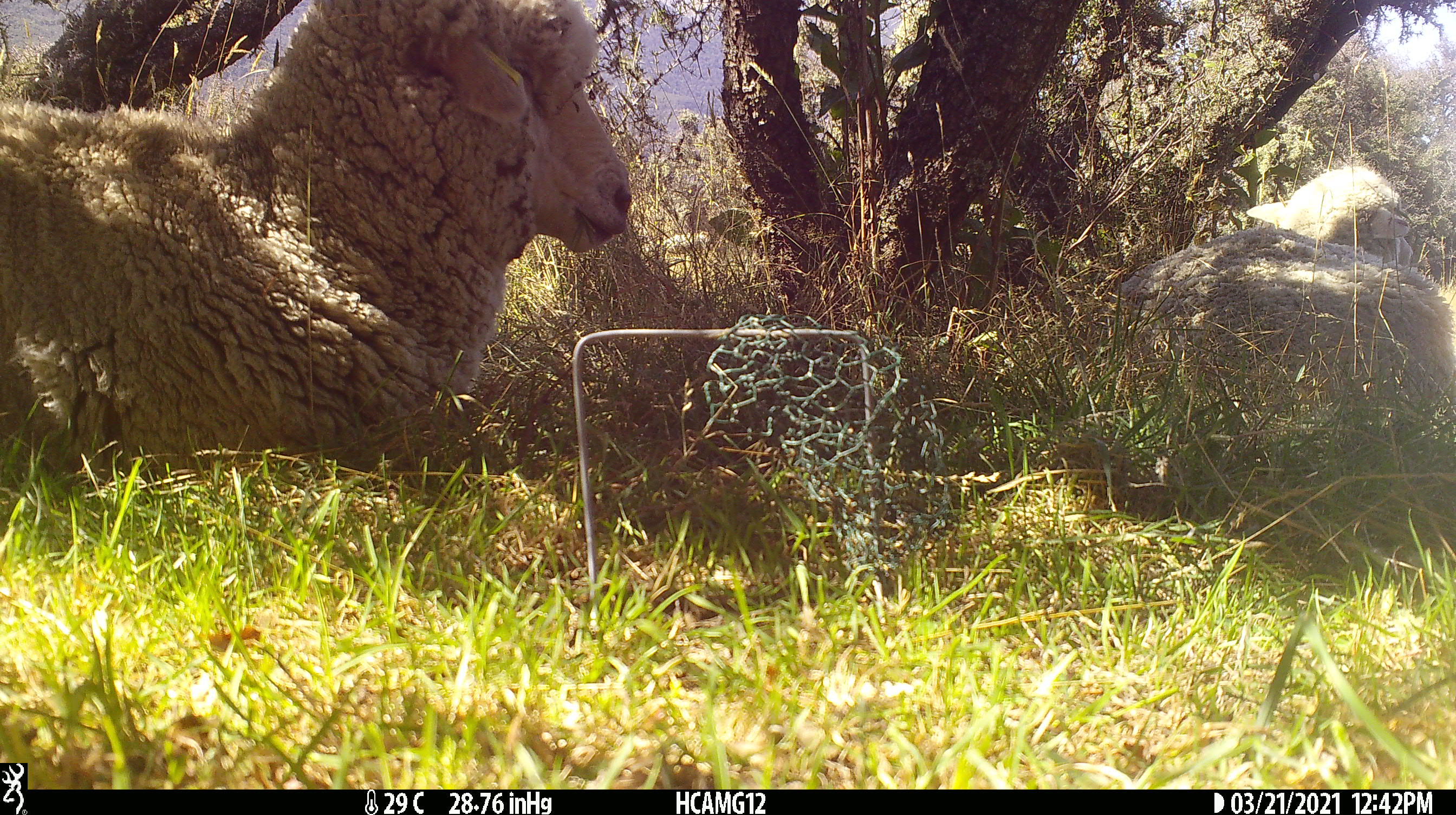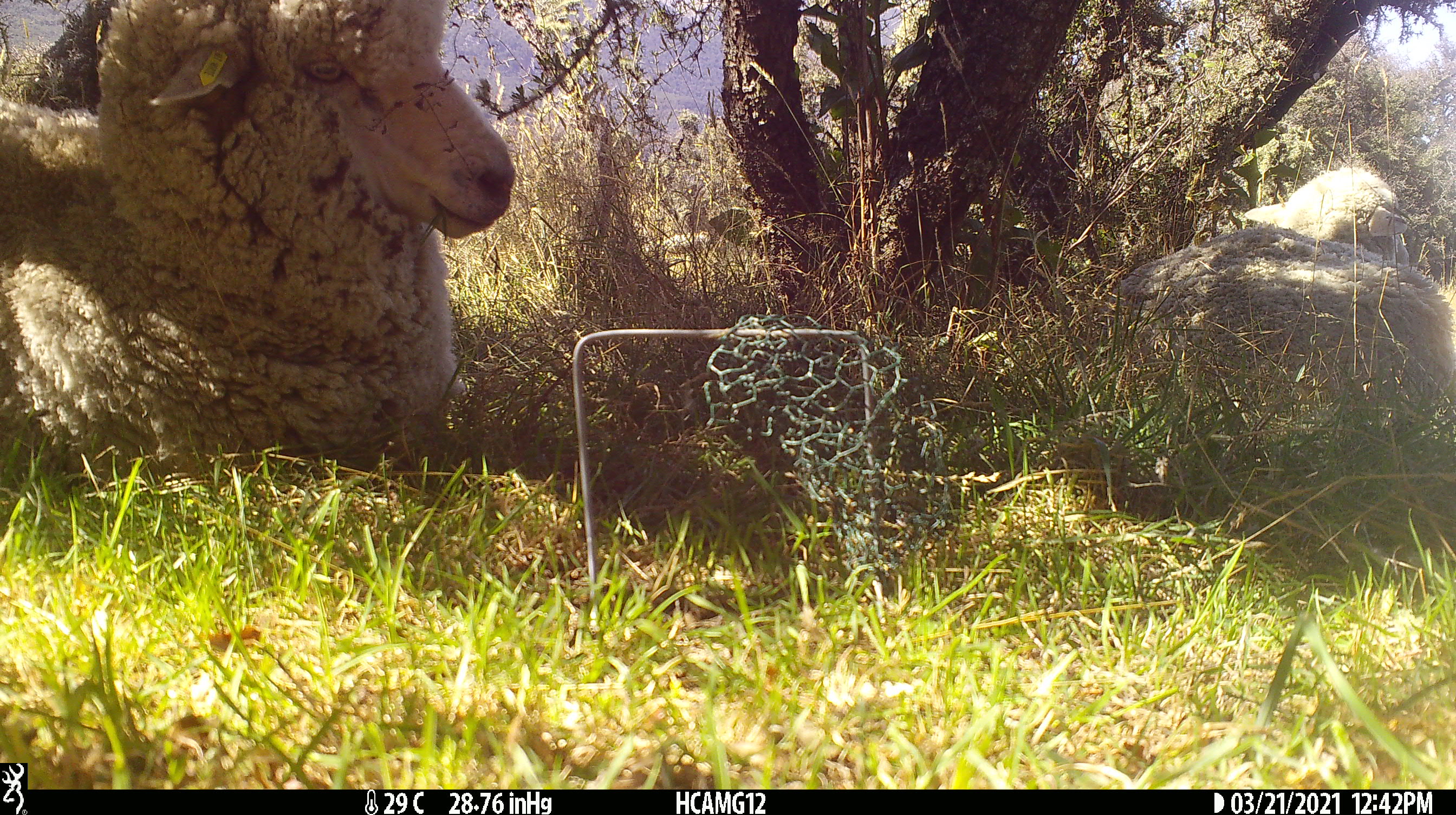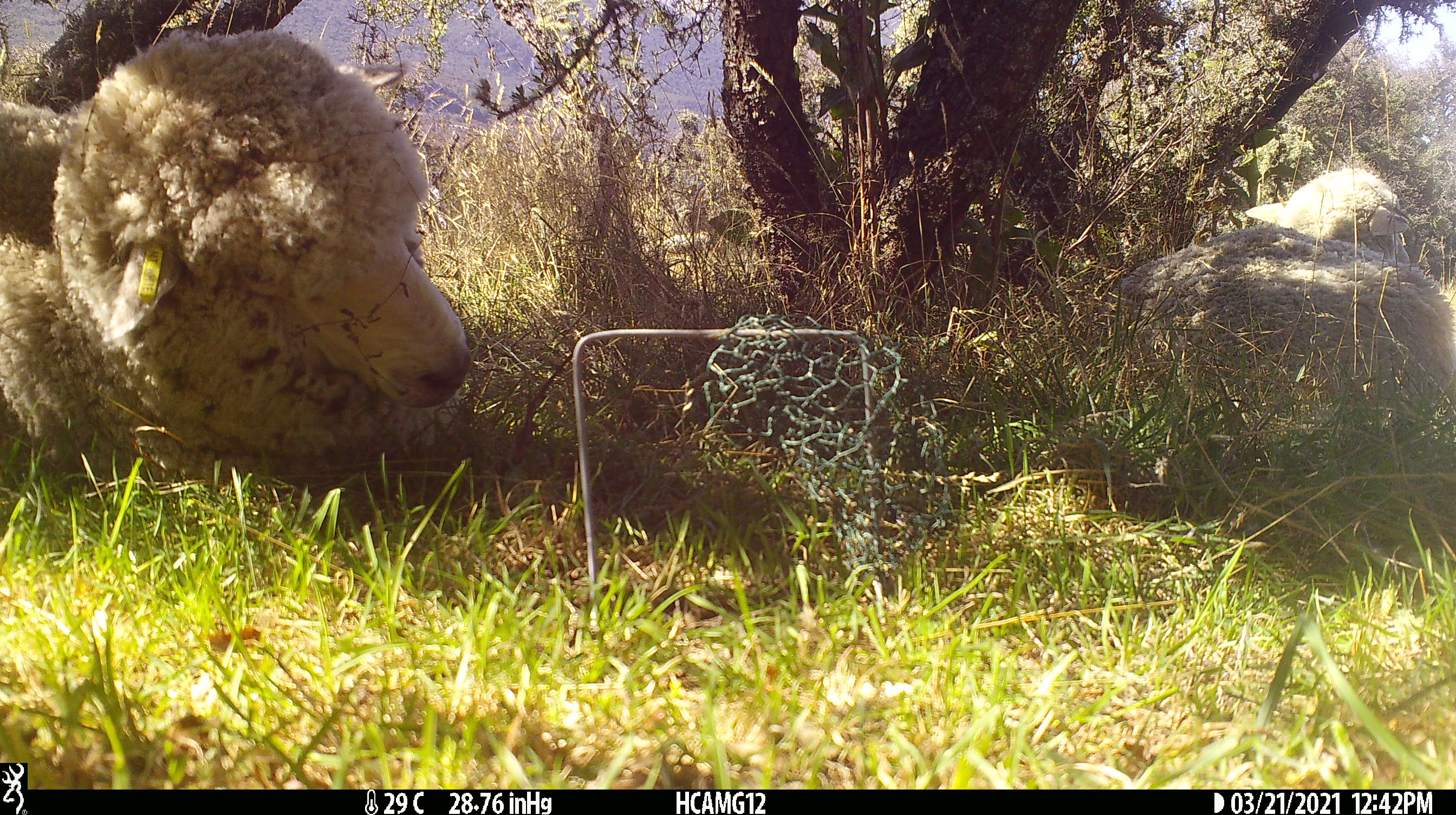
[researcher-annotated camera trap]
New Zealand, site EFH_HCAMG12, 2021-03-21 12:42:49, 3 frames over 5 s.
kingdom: Animalia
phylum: Chordata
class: Mammalia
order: Artiodactyla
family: Bovidae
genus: Ovis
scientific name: Ovis aries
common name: domestic sheep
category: sheep